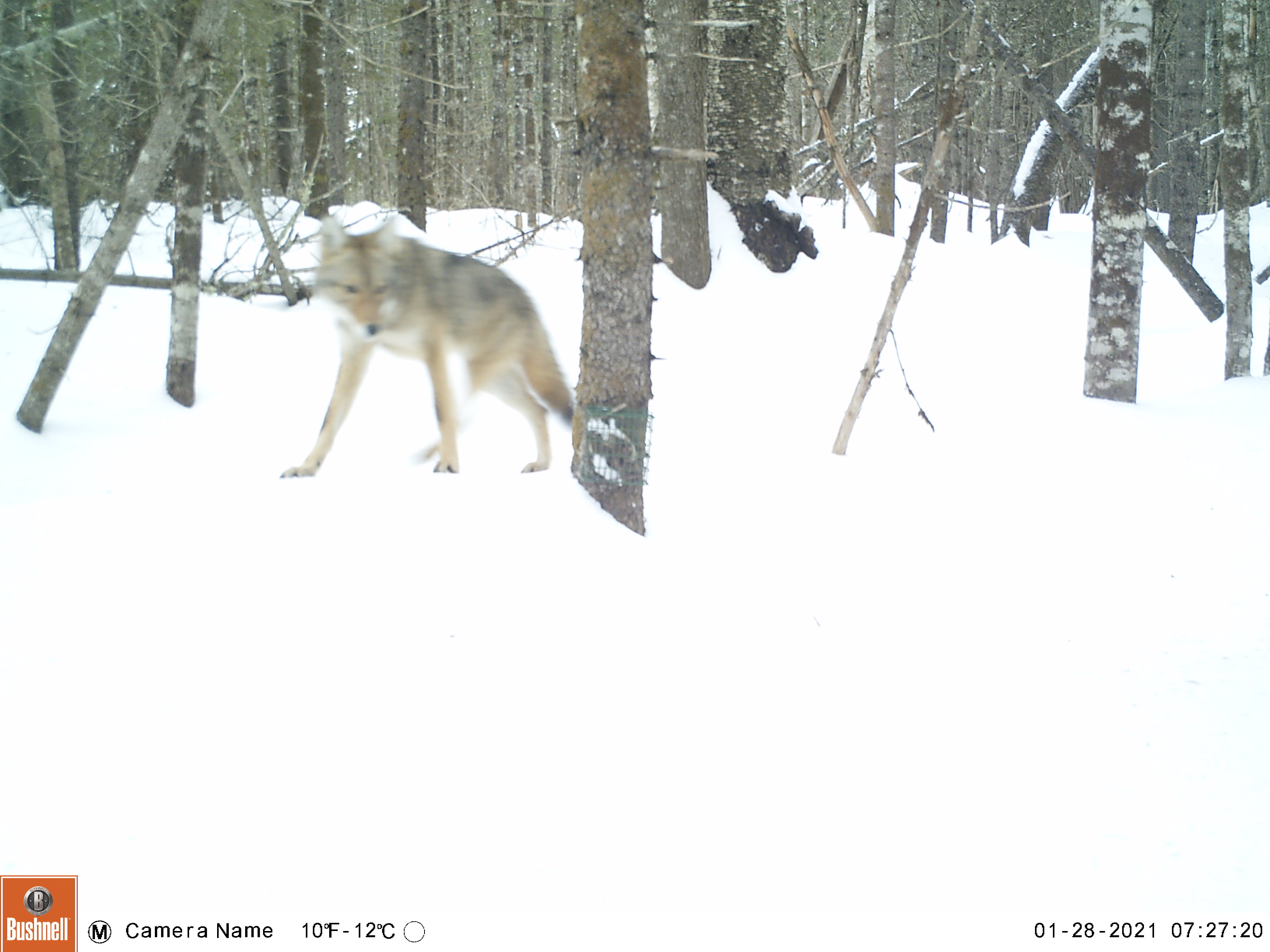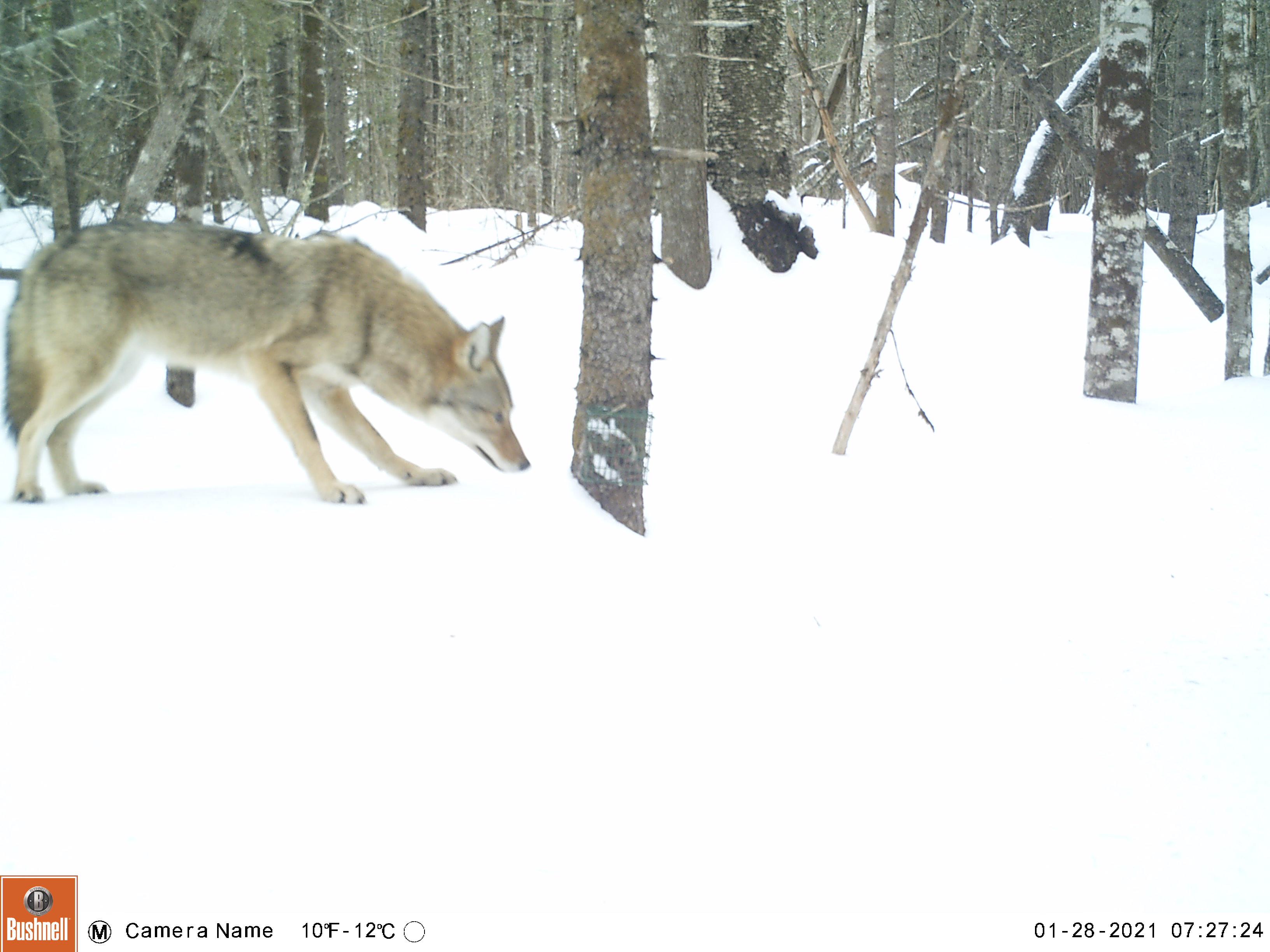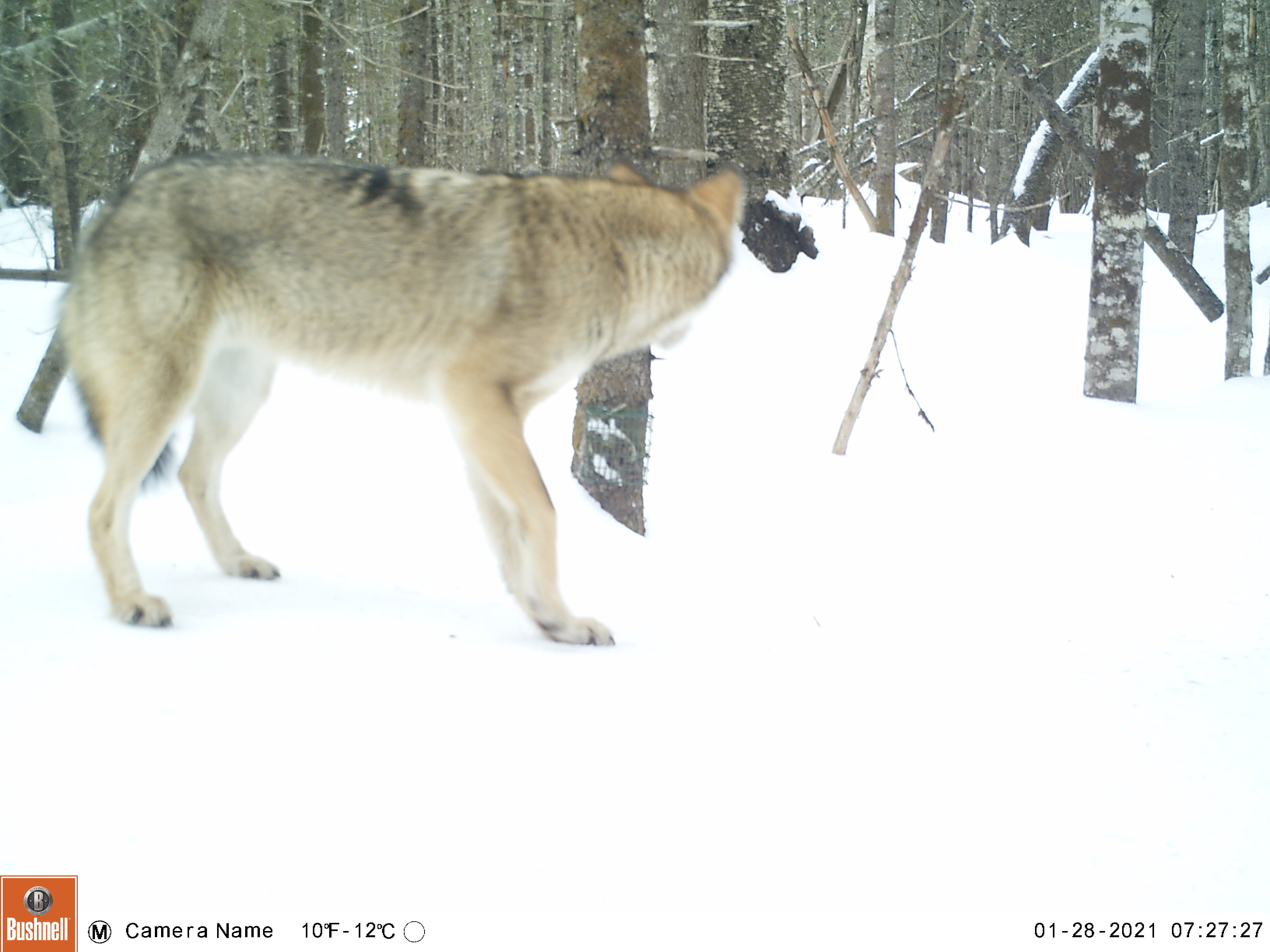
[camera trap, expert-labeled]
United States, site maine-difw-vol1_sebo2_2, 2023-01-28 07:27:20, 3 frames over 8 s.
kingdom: Animalia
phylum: Chordata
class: Mammalia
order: Carnivora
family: Canidae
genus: Canis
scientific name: Canis latrans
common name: coyote